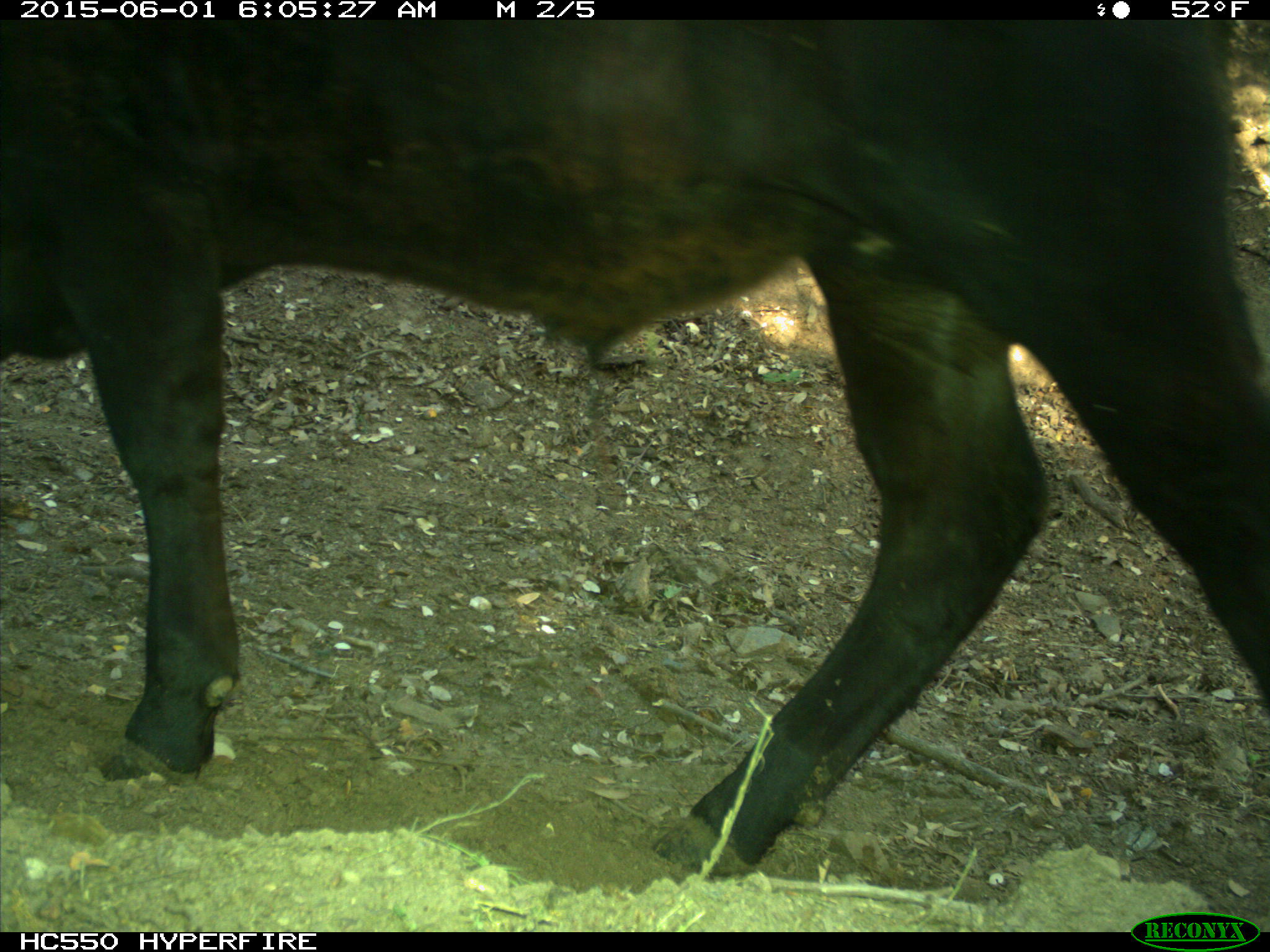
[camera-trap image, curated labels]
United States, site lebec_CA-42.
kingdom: Animalia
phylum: Chordata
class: Mammalia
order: Artiodactyla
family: Bovidae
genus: Bos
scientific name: Bos taurus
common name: domestic cow